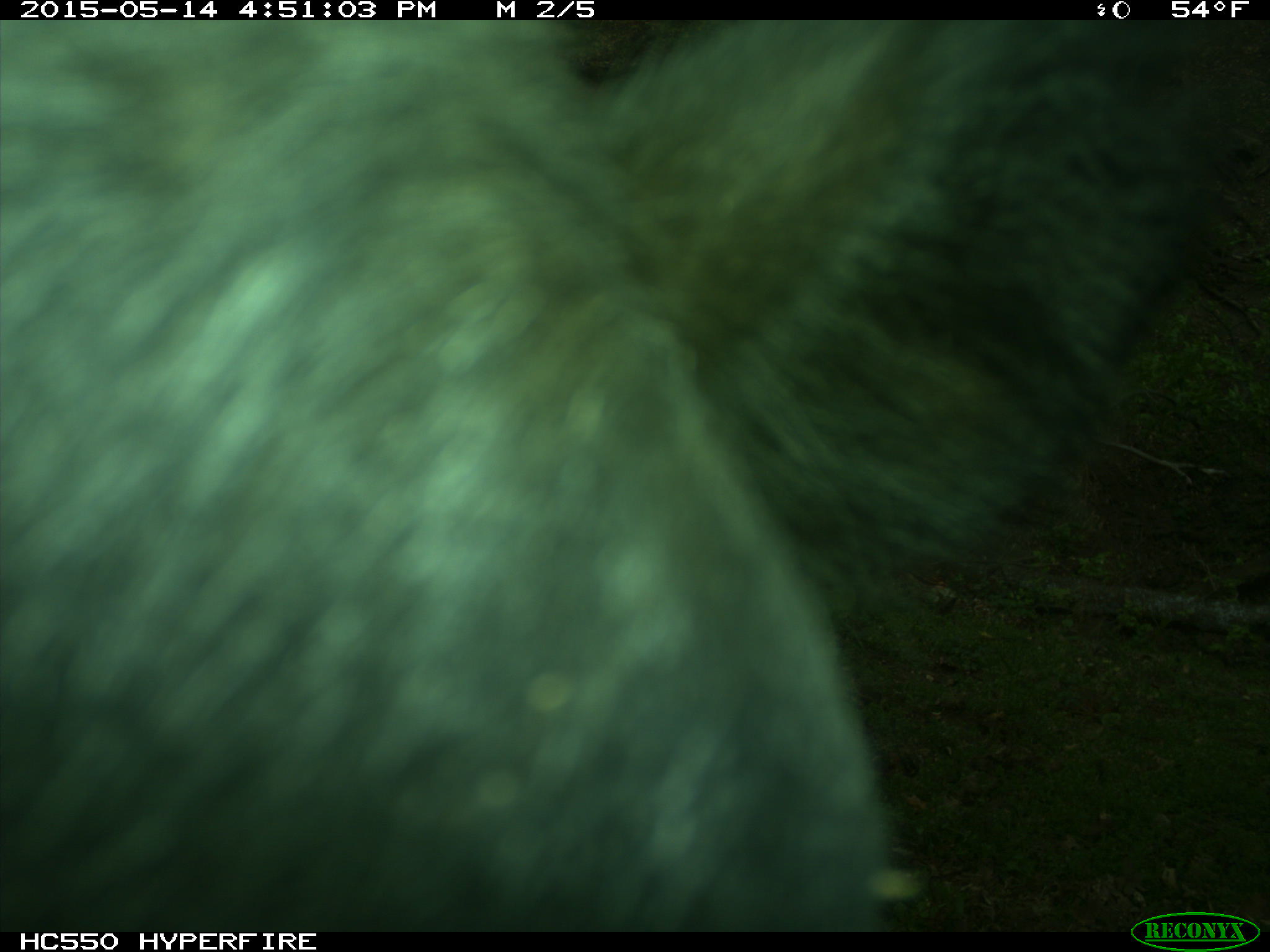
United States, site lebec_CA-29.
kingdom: Animalia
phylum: Chordata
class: Mammalia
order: Artiodactyla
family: Bovidae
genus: Bos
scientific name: Bos taurus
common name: domestic cow